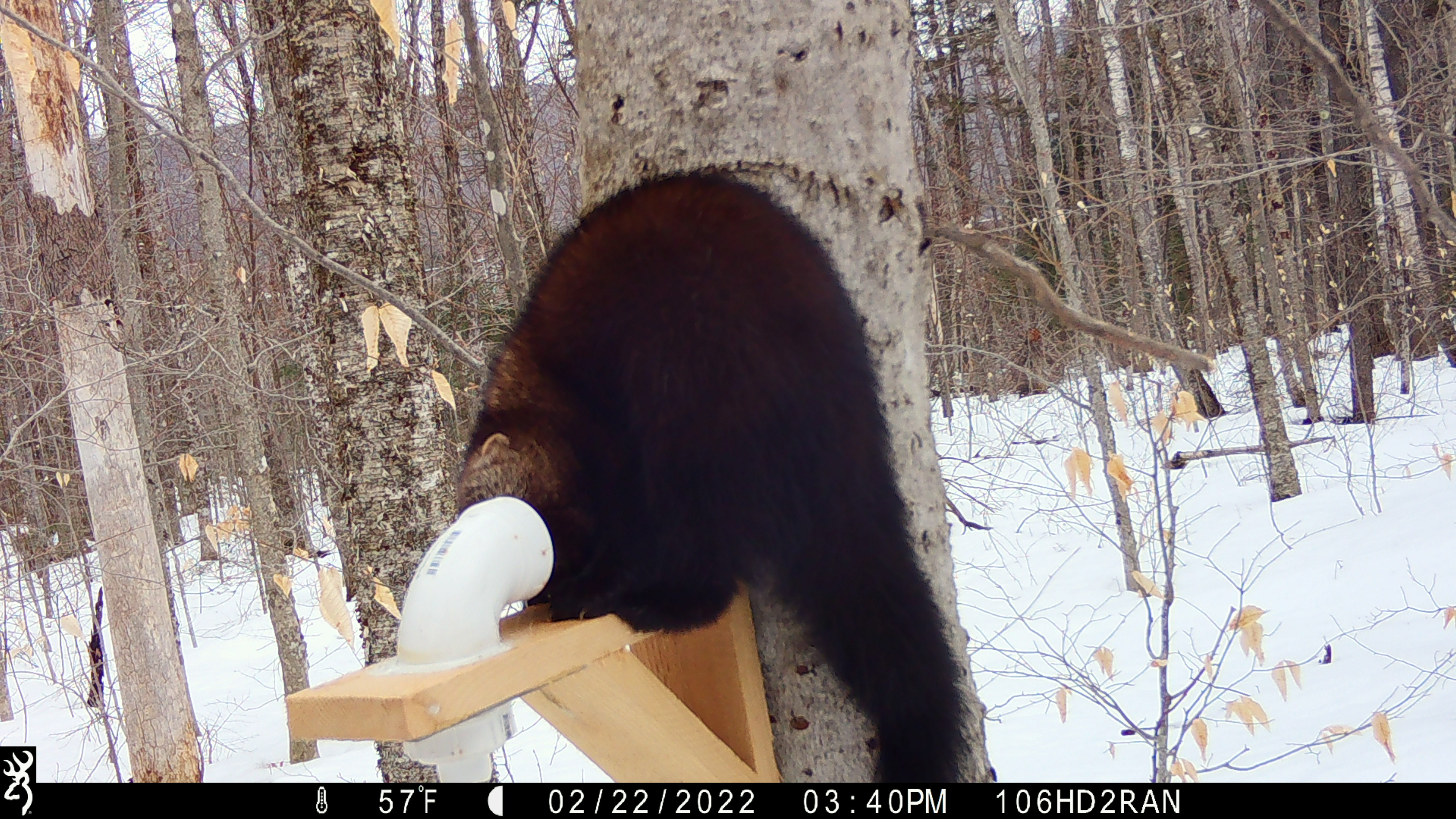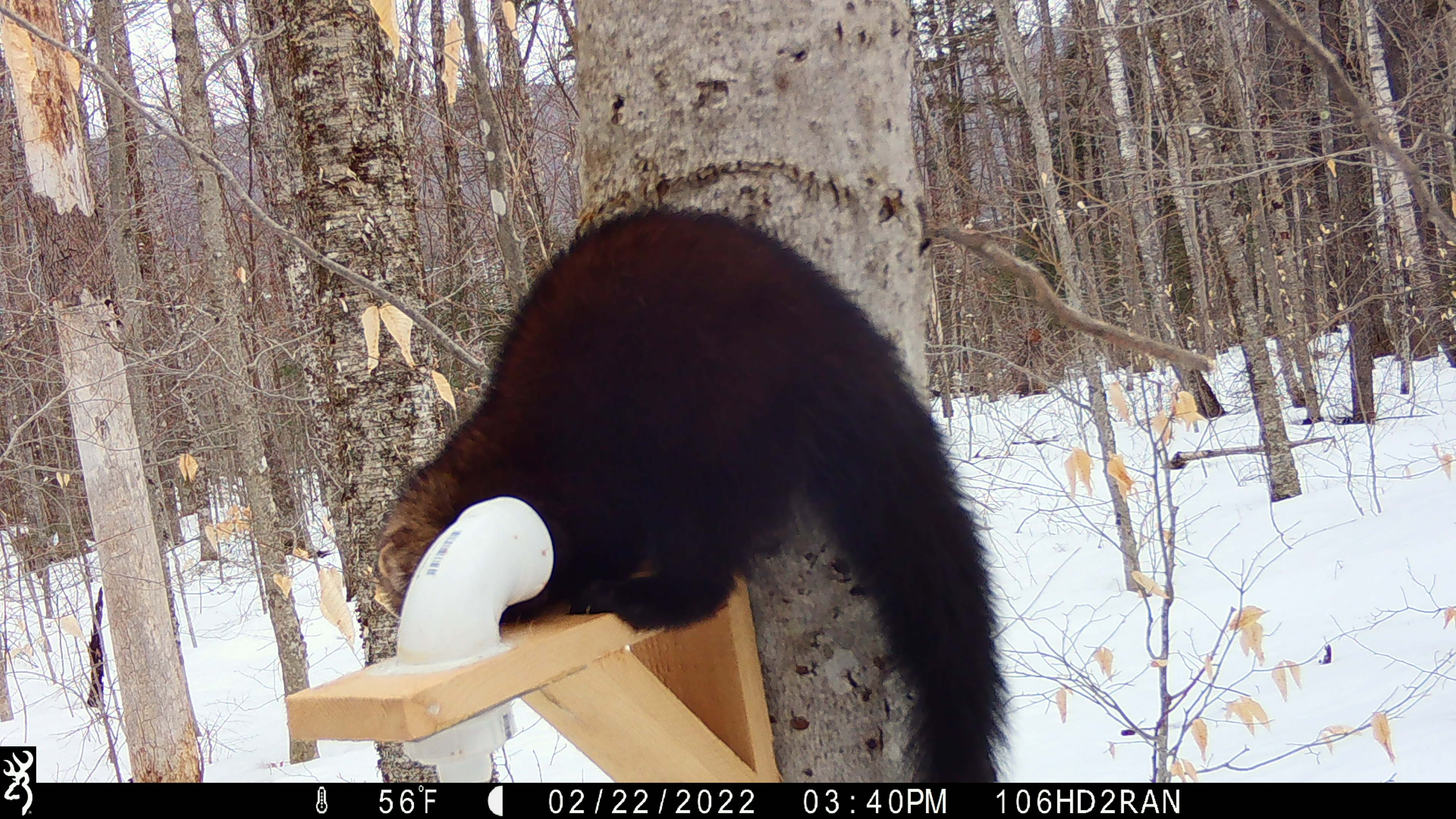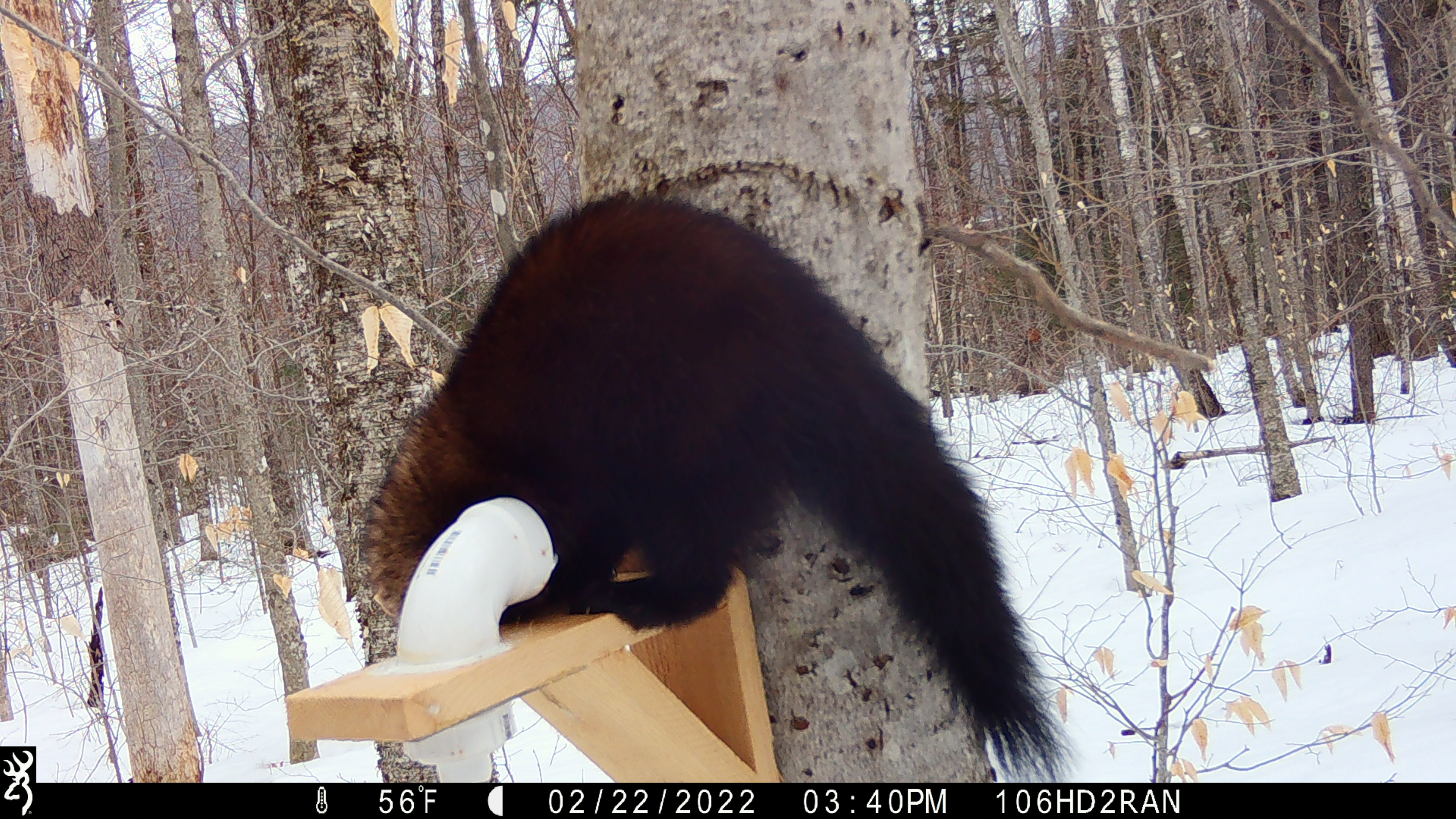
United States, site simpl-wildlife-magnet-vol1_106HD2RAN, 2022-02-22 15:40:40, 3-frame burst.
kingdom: Animalia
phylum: Chordata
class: Mammalia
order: Carnivora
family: Mustelidae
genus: Pekania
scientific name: Pekania pennanti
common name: fisher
Fisher (Pekania pennanti).